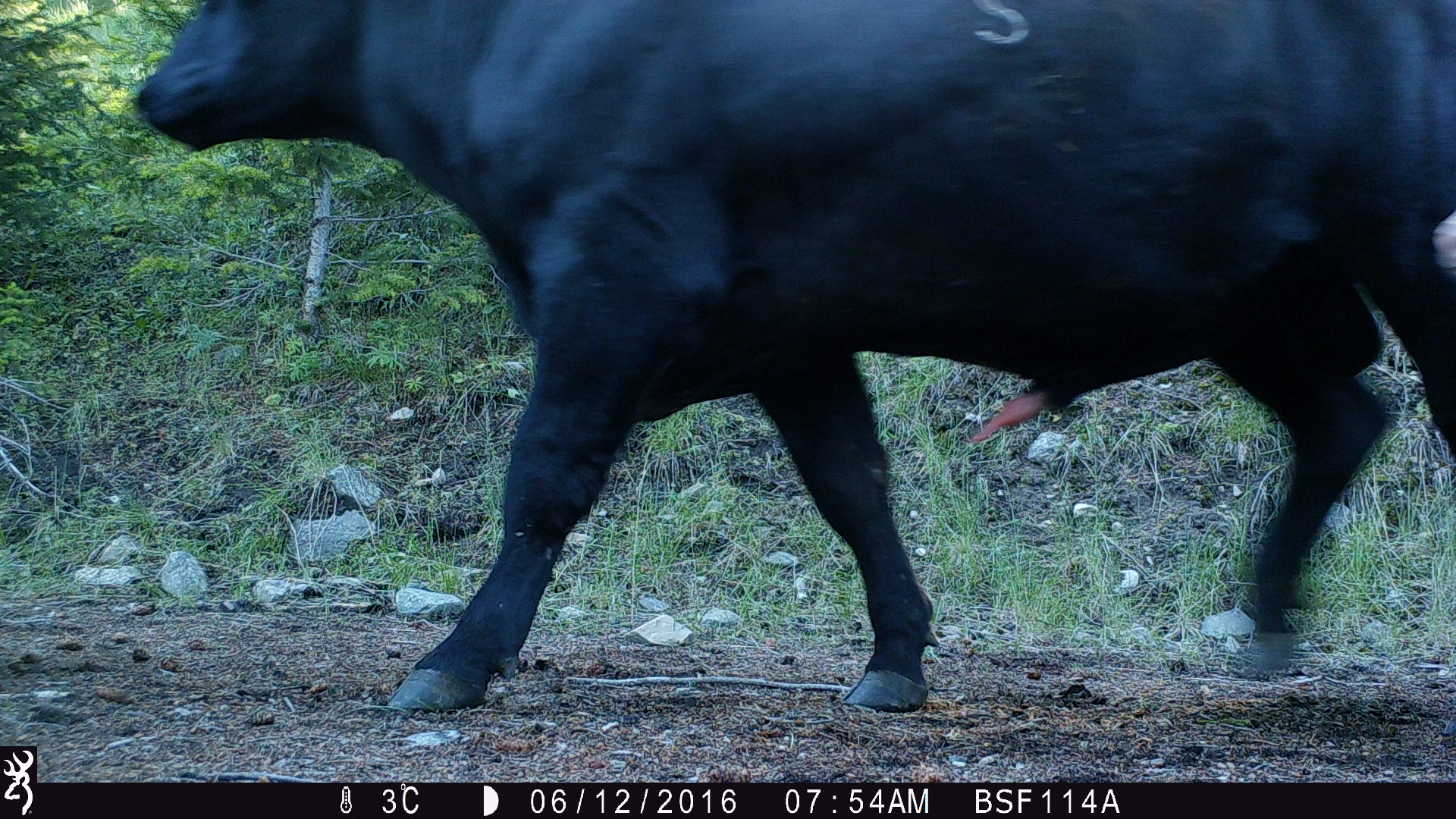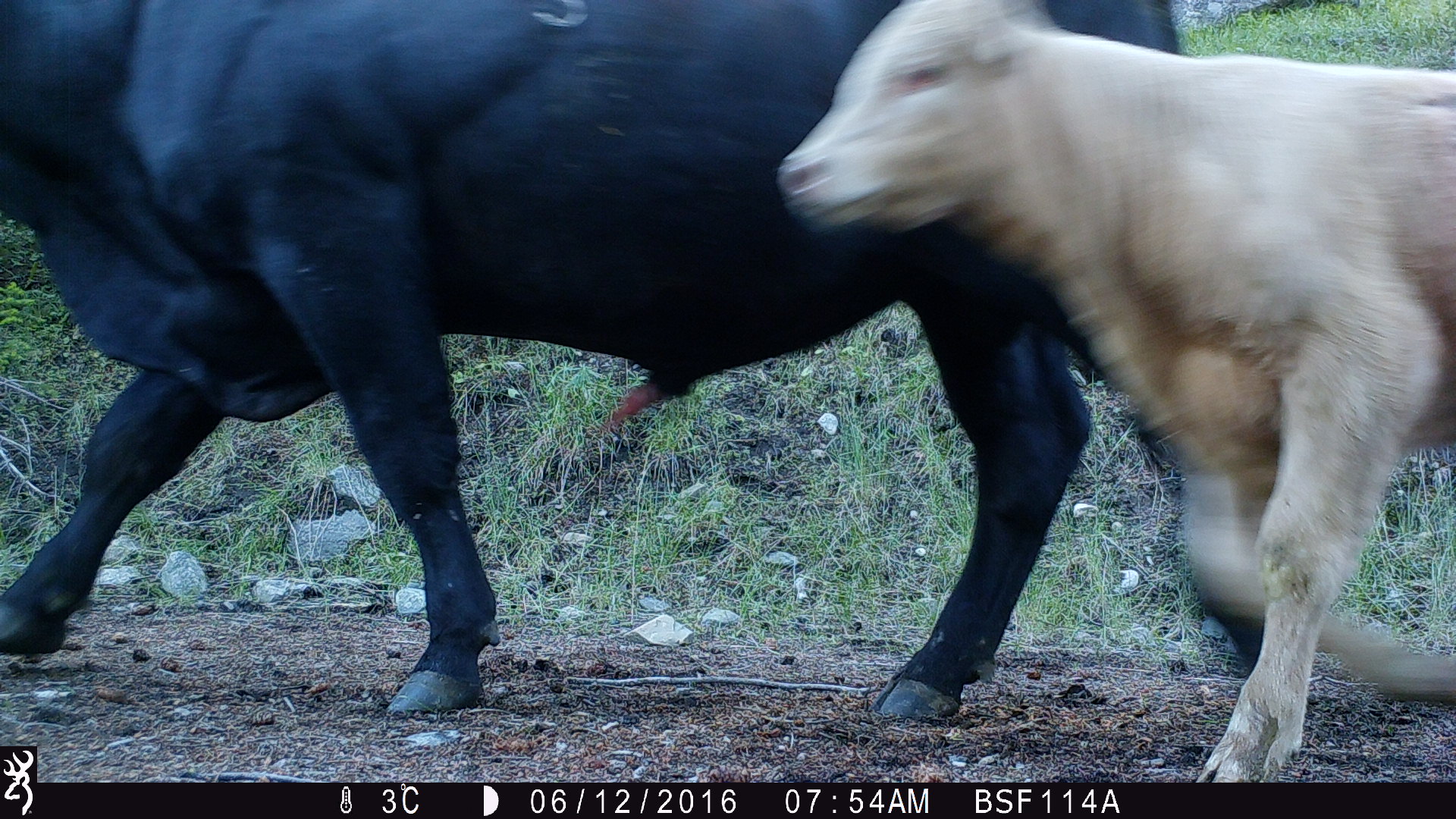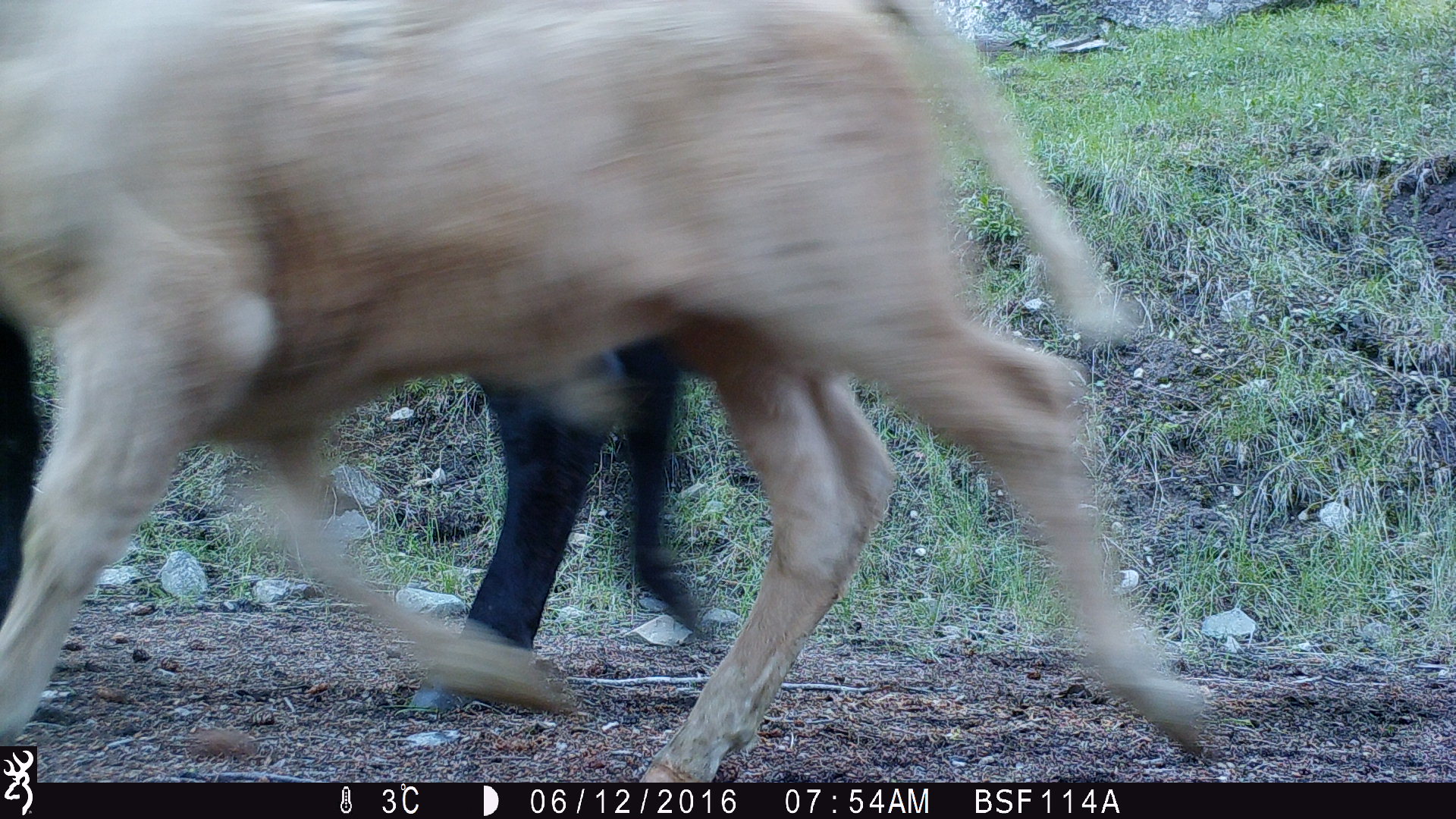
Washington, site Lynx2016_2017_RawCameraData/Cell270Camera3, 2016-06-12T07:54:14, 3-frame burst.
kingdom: Animalia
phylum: Chordata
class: Mammalia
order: Artiodactyla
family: Bovidae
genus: Bos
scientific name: Bos taurus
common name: domestic cattle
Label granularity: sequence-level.